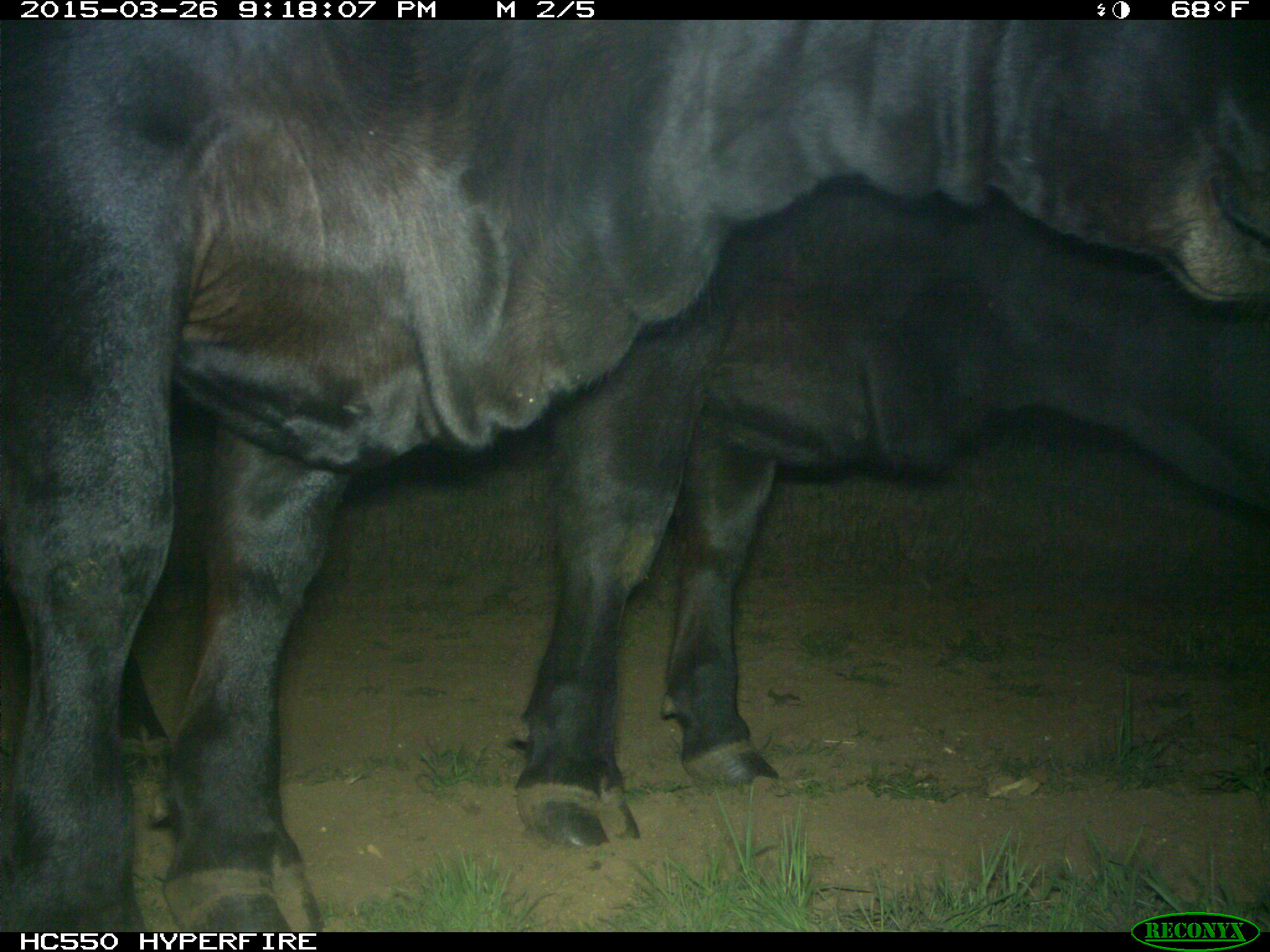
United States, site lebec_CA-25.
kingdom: Animalia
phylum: Chordata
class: Mammalia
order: Artiodactyla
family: Bovidae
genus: Bos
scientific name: Bos taurus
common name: domestic cow